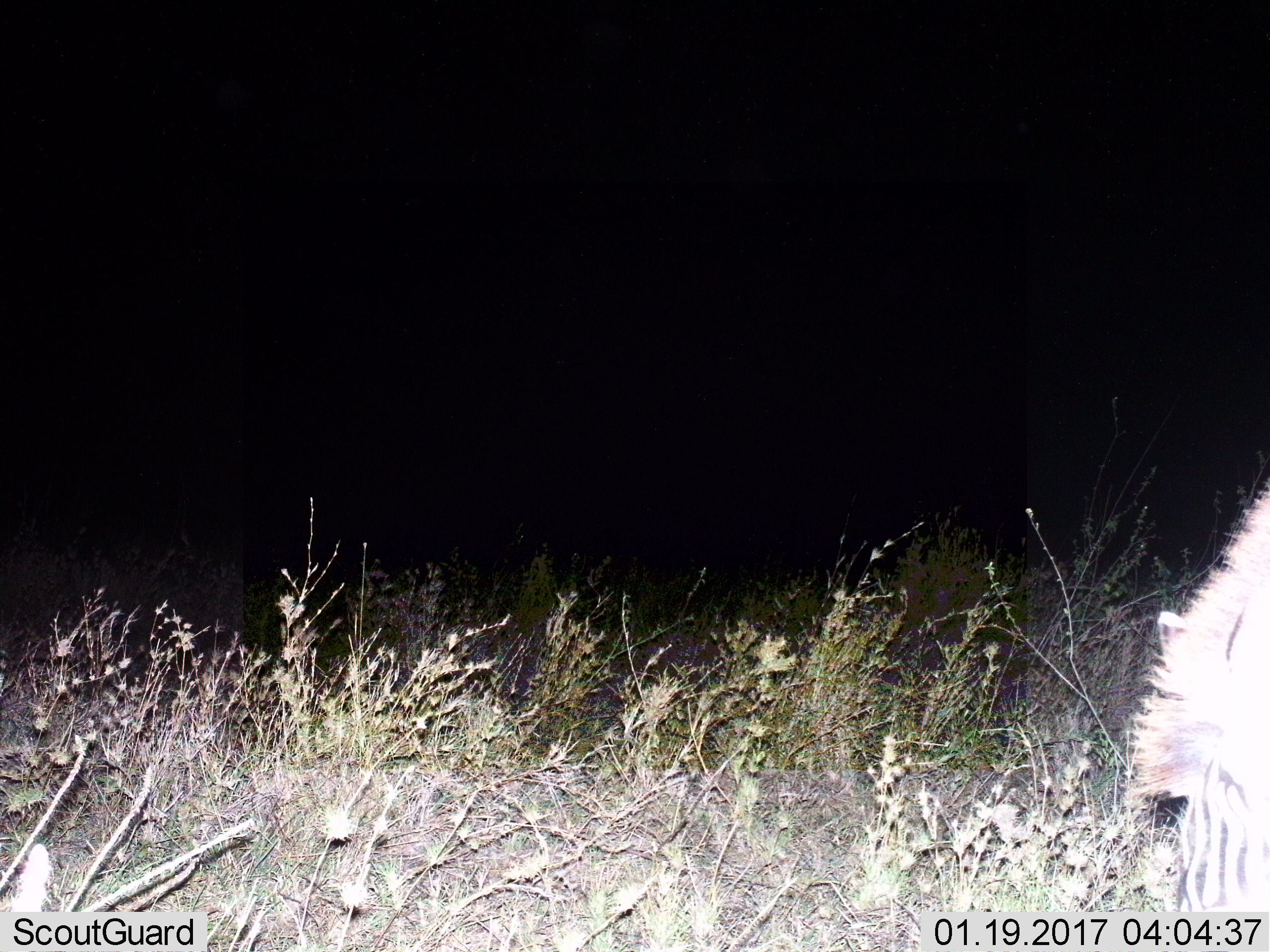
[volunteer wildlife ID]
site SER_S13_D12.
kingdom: Animalia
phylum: Chordata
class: Mammalia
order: Perissodactyla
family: Equidae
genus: Equus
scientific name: Equus quagga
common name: plains zebra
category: zebraplains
Zebraplains (plains zebra) (Equus quagga), count 1. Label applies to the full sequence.